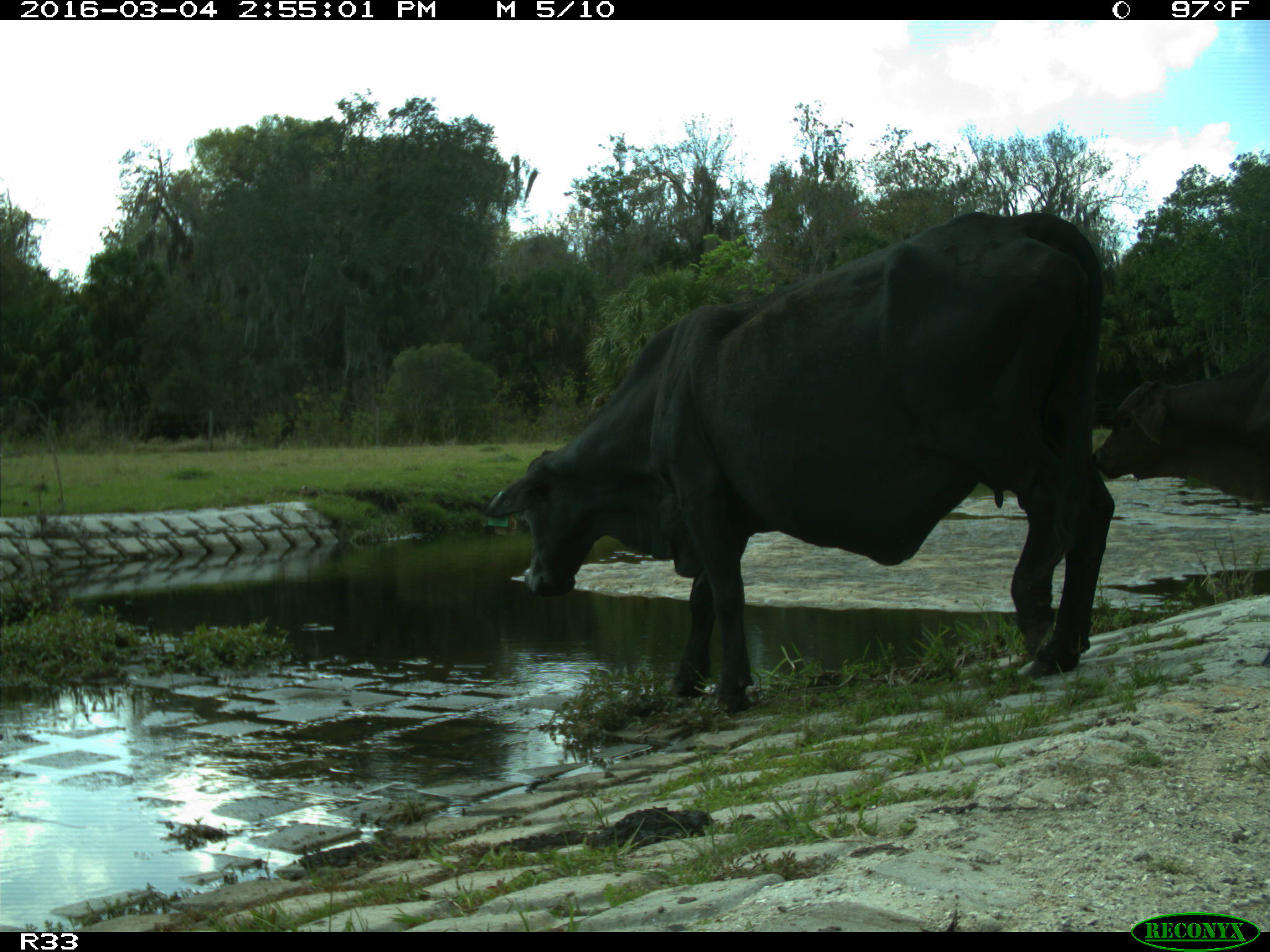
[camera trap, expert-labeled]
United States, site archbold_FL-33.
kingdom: Animalia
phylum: Chordata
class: Mammalia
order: Artiodactyla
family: Bovidae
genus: Bos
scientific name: Bos taurus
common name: domestic cow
Bos taurus (domestic cow).